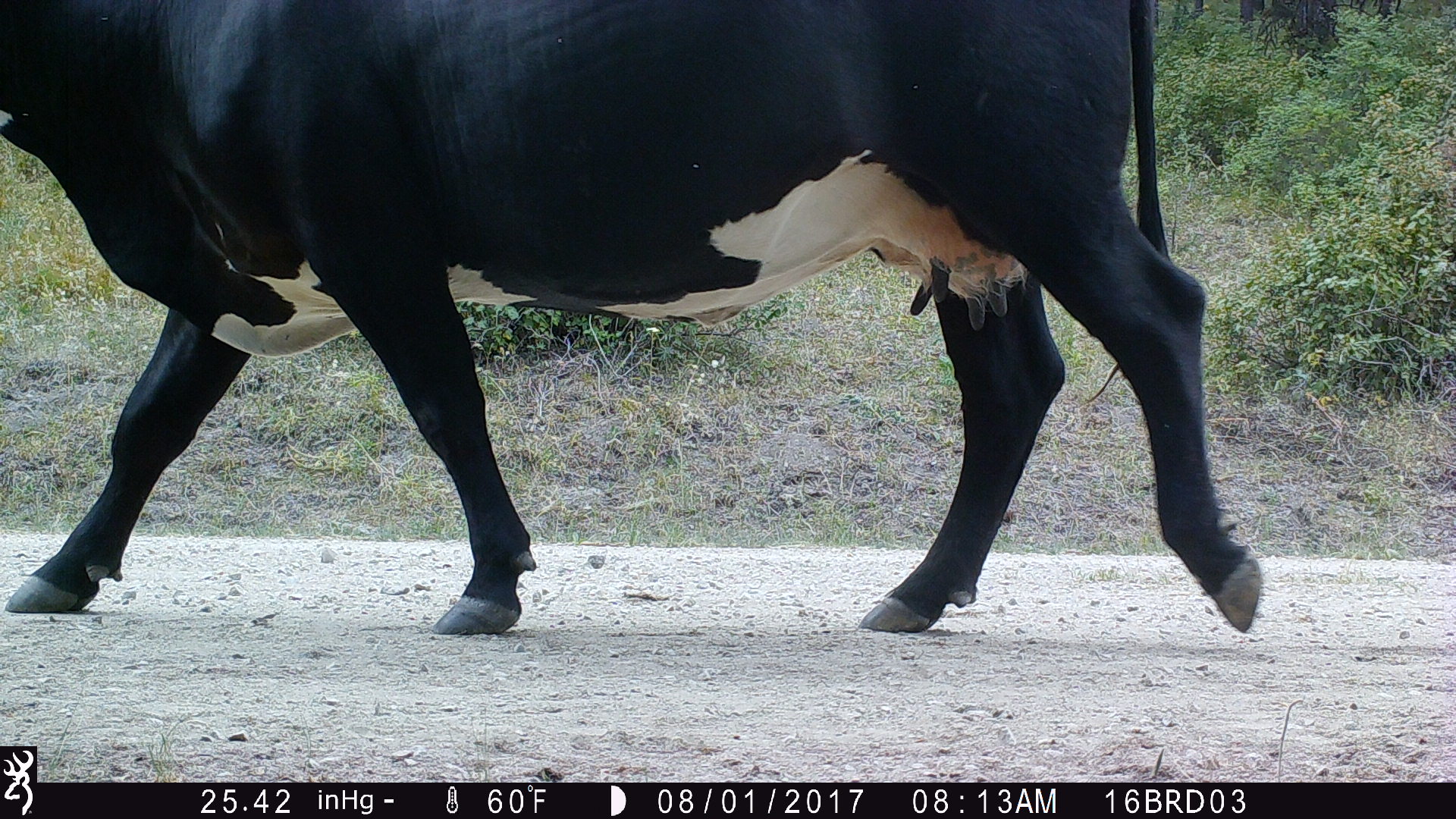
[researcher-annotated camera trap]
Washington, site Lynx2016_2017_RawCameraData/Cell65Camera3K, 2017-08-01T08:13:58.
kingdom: Animalia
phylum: Chordata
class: Mammalia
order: Artiodactyla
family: Bovidae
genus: Bos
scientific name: Bos taurus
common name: domestic cattle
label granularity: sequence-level